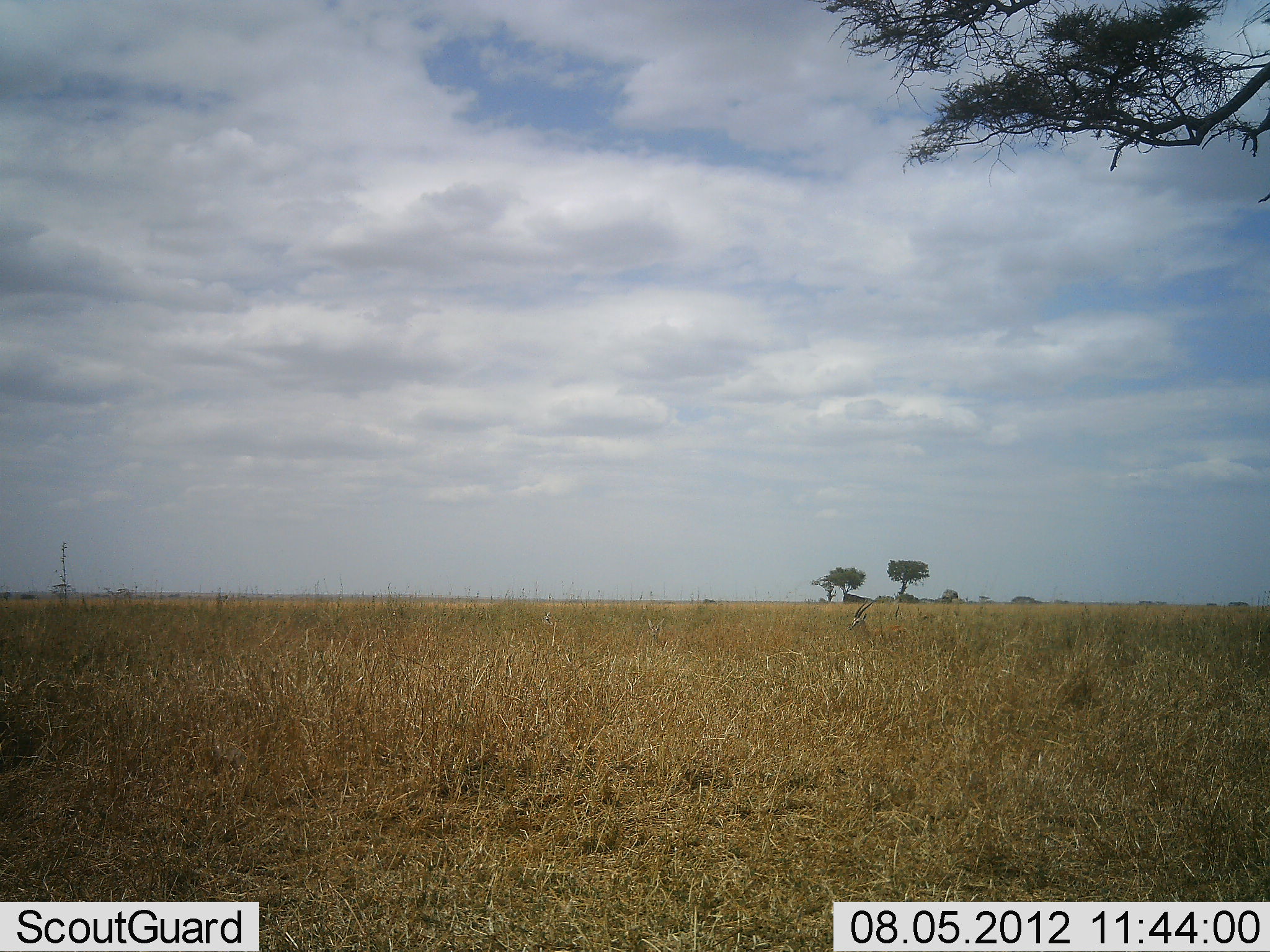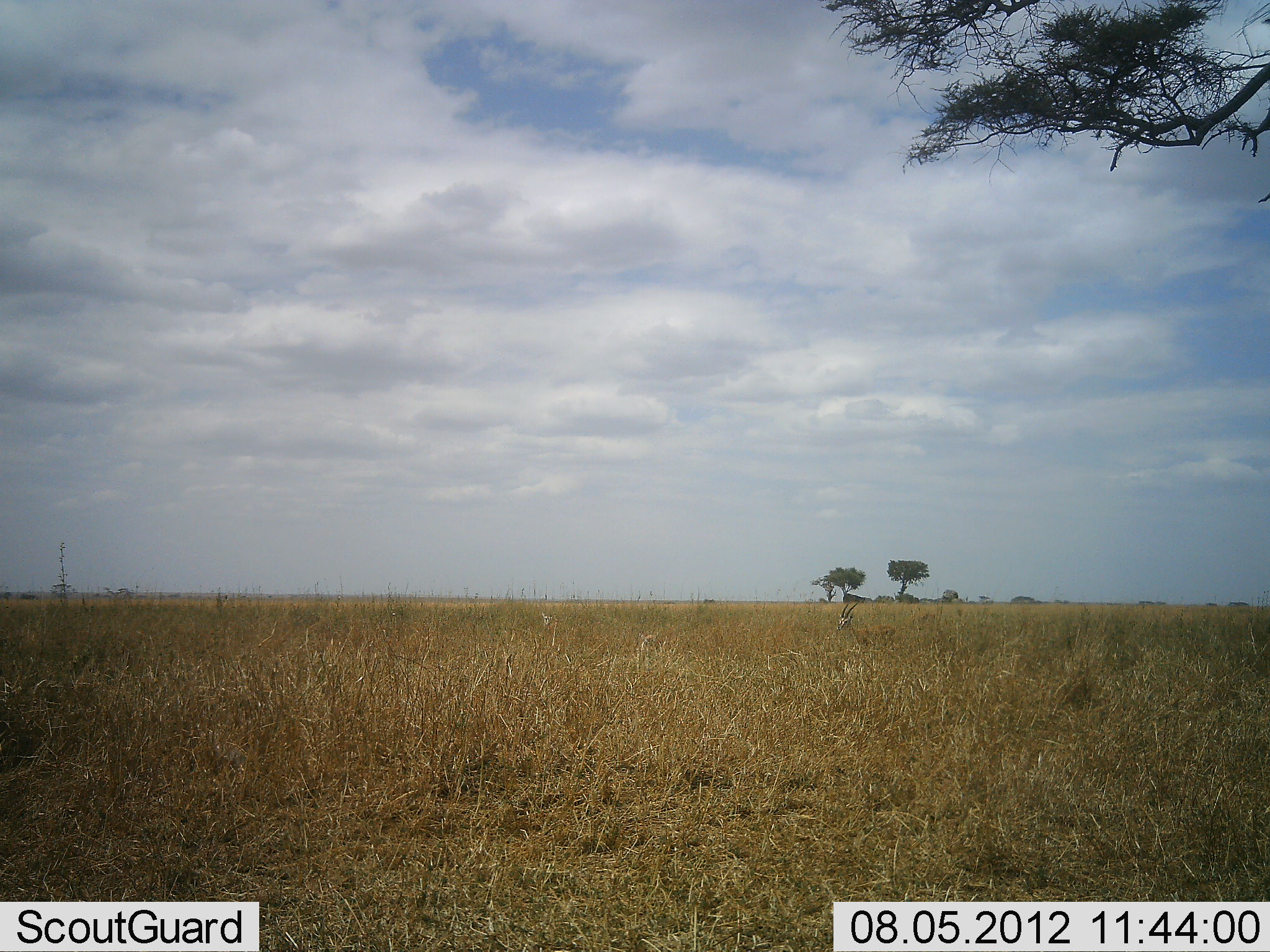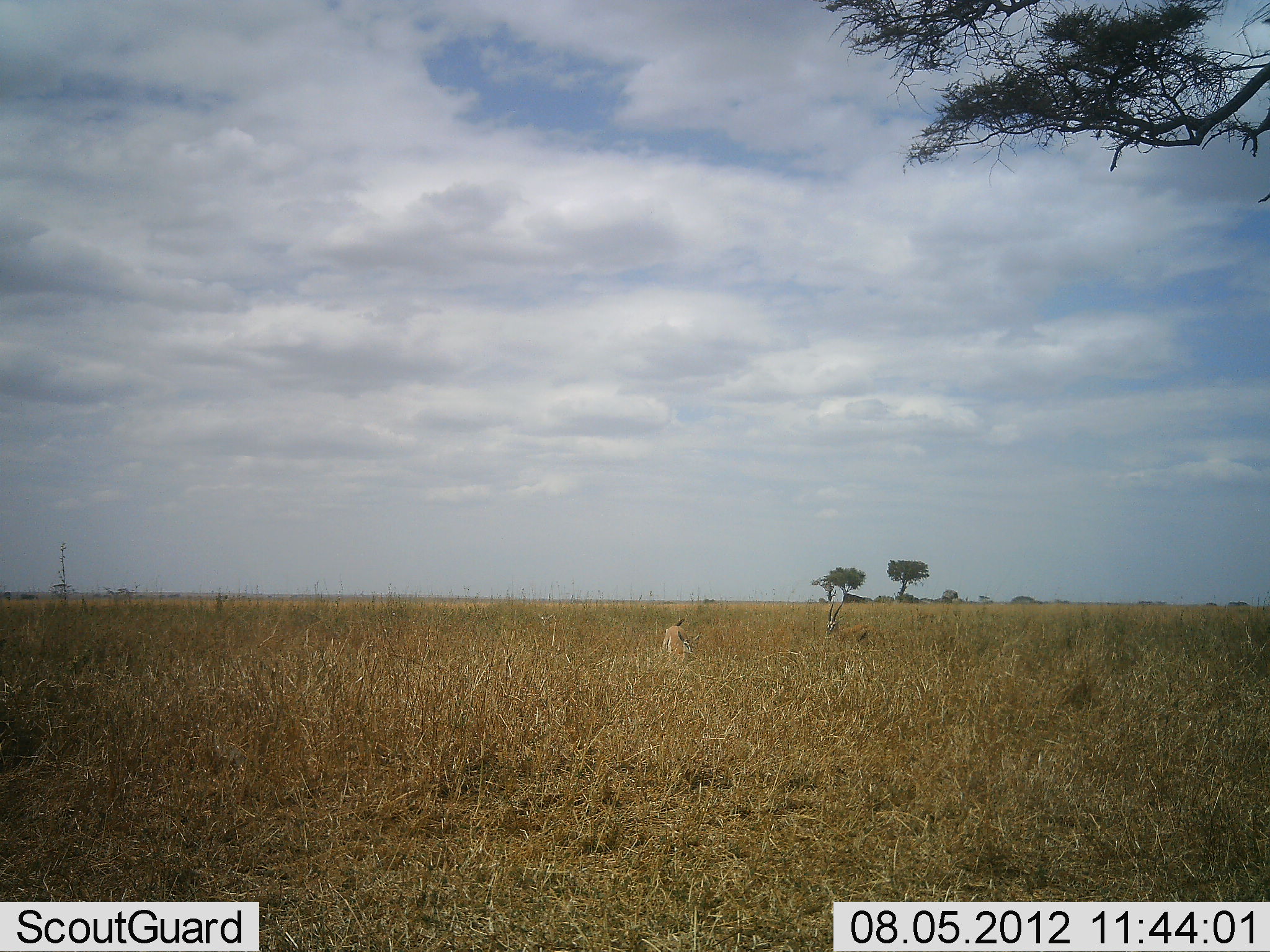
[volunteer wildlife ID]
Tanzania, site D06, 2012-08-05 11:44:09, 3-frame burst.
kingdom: Animalia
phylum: Chordata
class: Mammalia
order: Artiodactyla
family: Bovidae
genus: Eudorcas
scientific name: Eudorcas thomsonii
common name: thomson's gazelle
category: gazellethomsons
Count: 2.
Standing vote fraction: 20%.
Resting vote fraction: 10%.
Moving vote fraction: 90%.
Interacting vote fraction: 10%.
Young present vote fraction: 10%.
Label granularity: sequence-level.